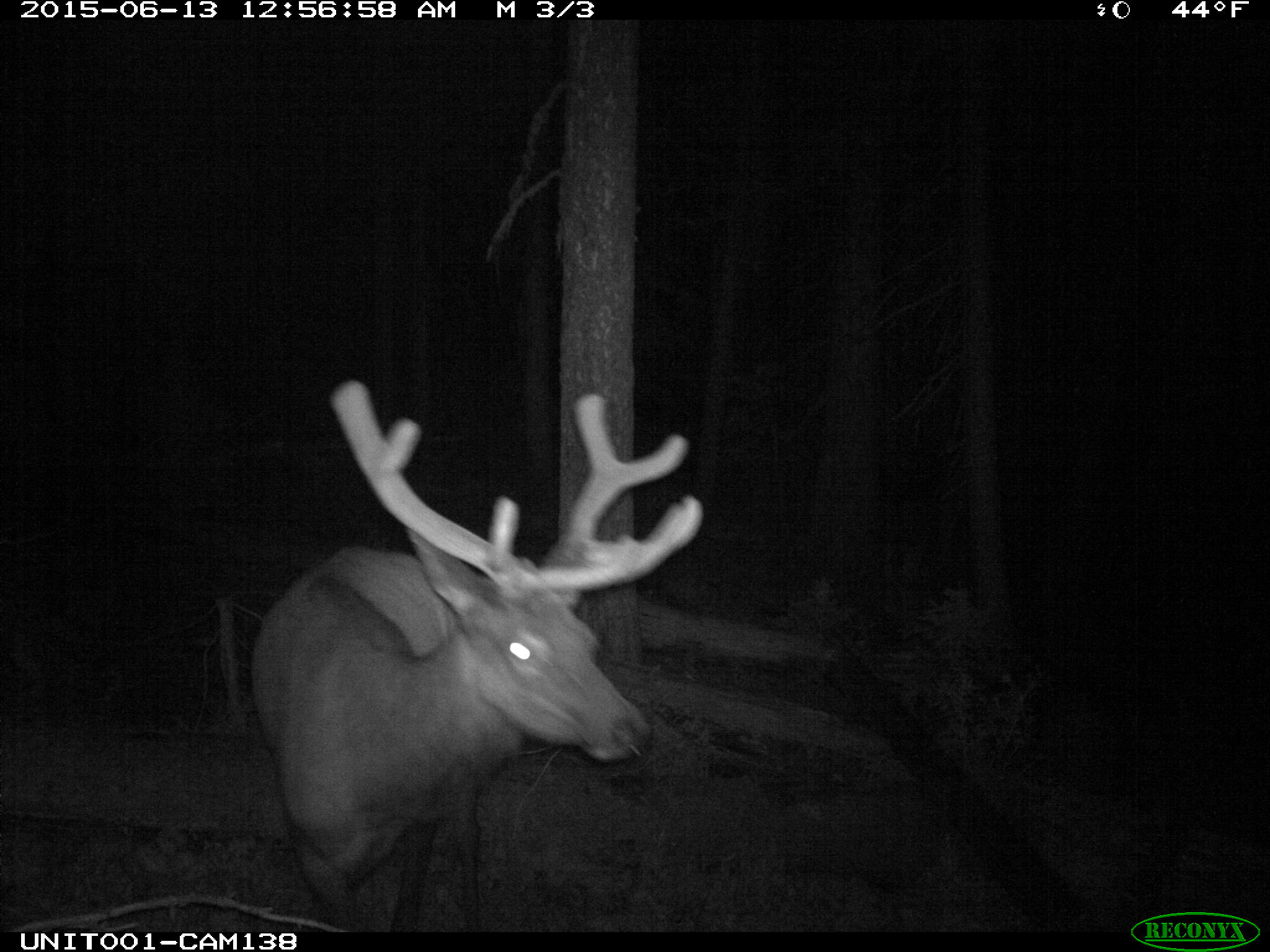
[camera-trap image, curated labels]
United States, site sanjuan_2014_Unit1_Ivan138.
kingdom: Animalia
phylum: Chordata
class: Mammalia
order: Artiodactyla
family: Cervidae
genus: Cervus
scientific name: Cervus elaphus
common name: red deer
Cervus elaphus (red deer).